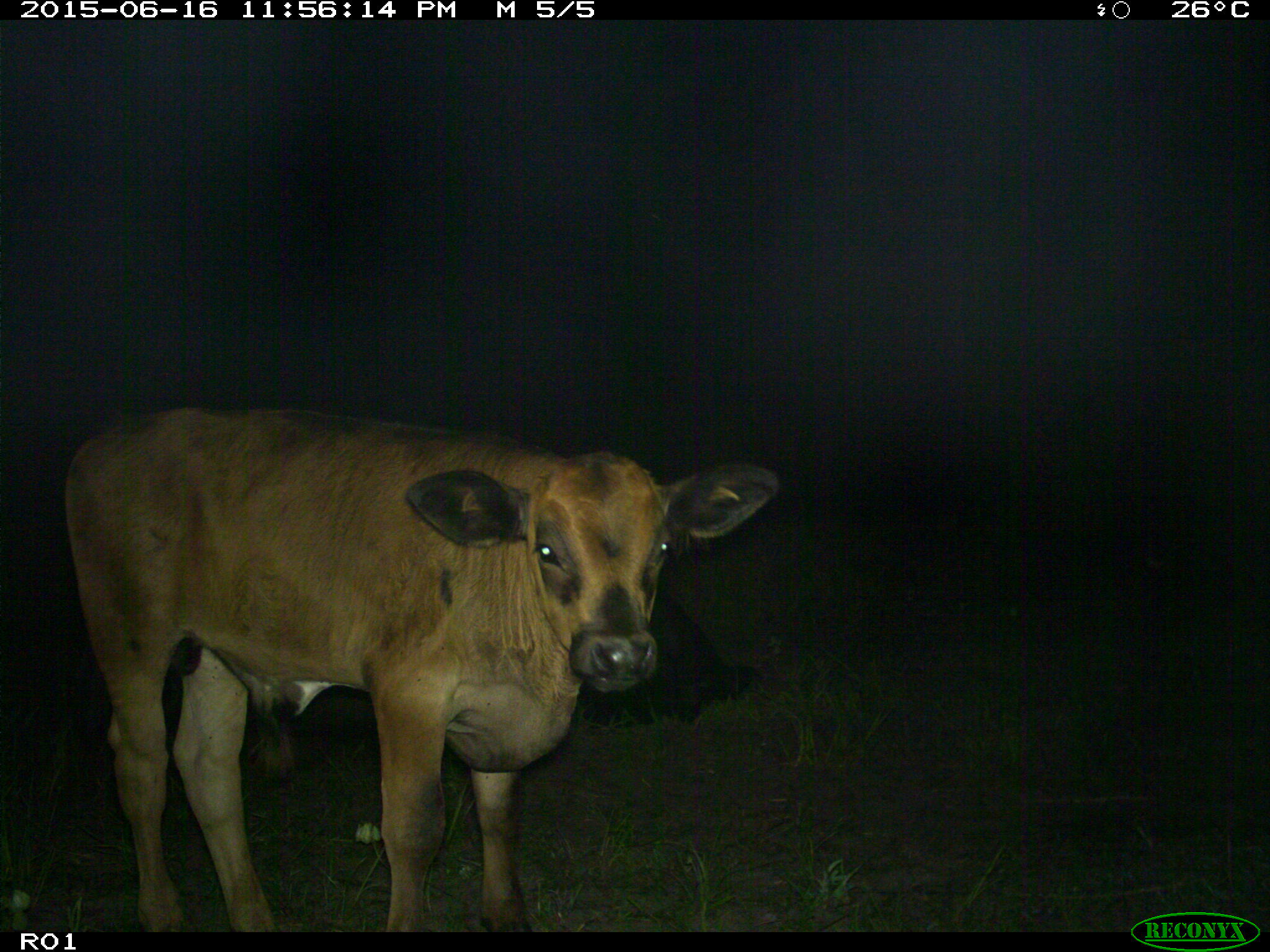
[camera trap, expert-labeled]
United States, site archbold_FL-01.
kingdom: Animalia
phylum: Chordata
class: Mammalia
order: Artiodactyla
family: Bovidae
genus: Bos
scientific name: Bos taurus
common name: domestic cow